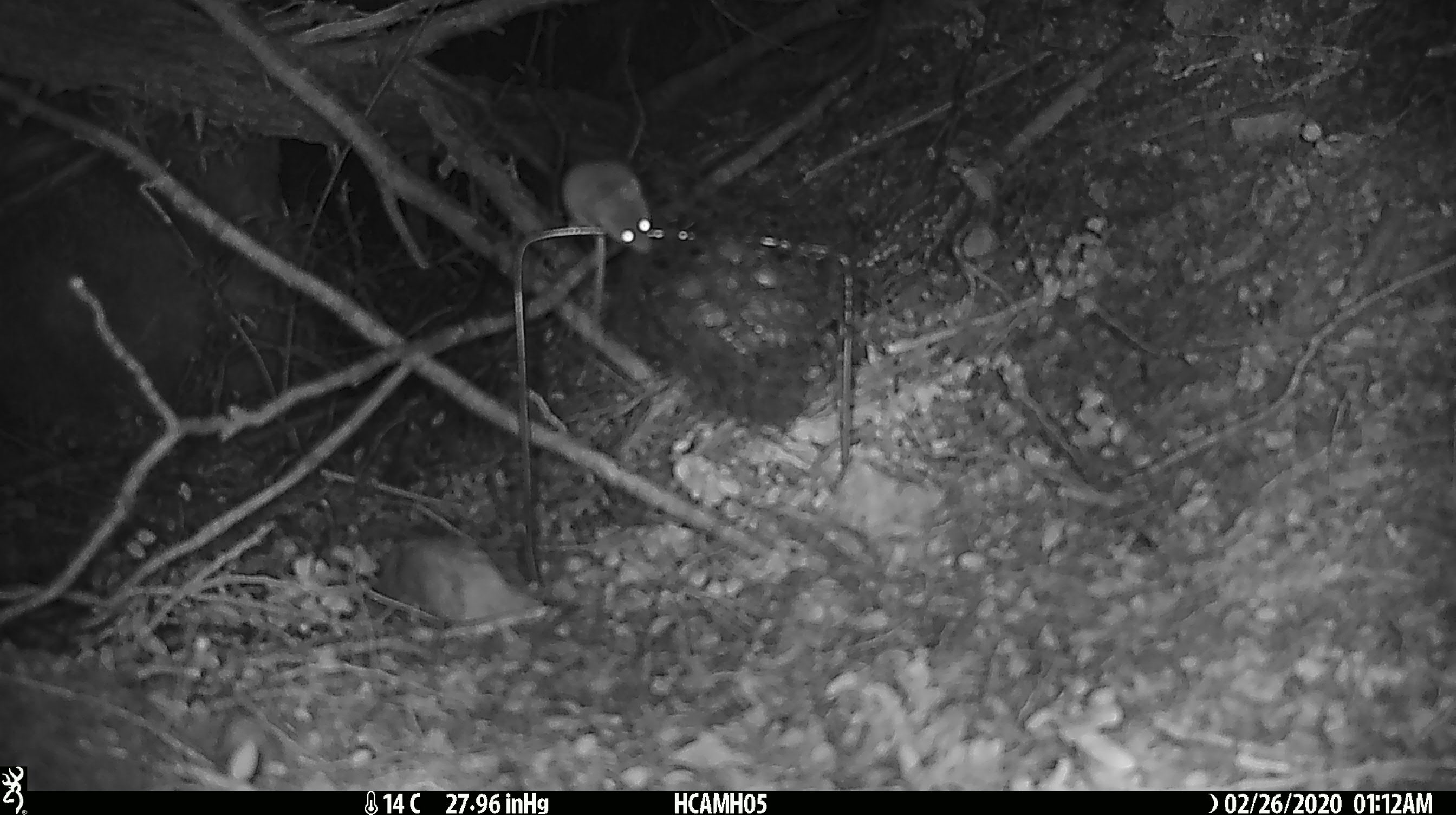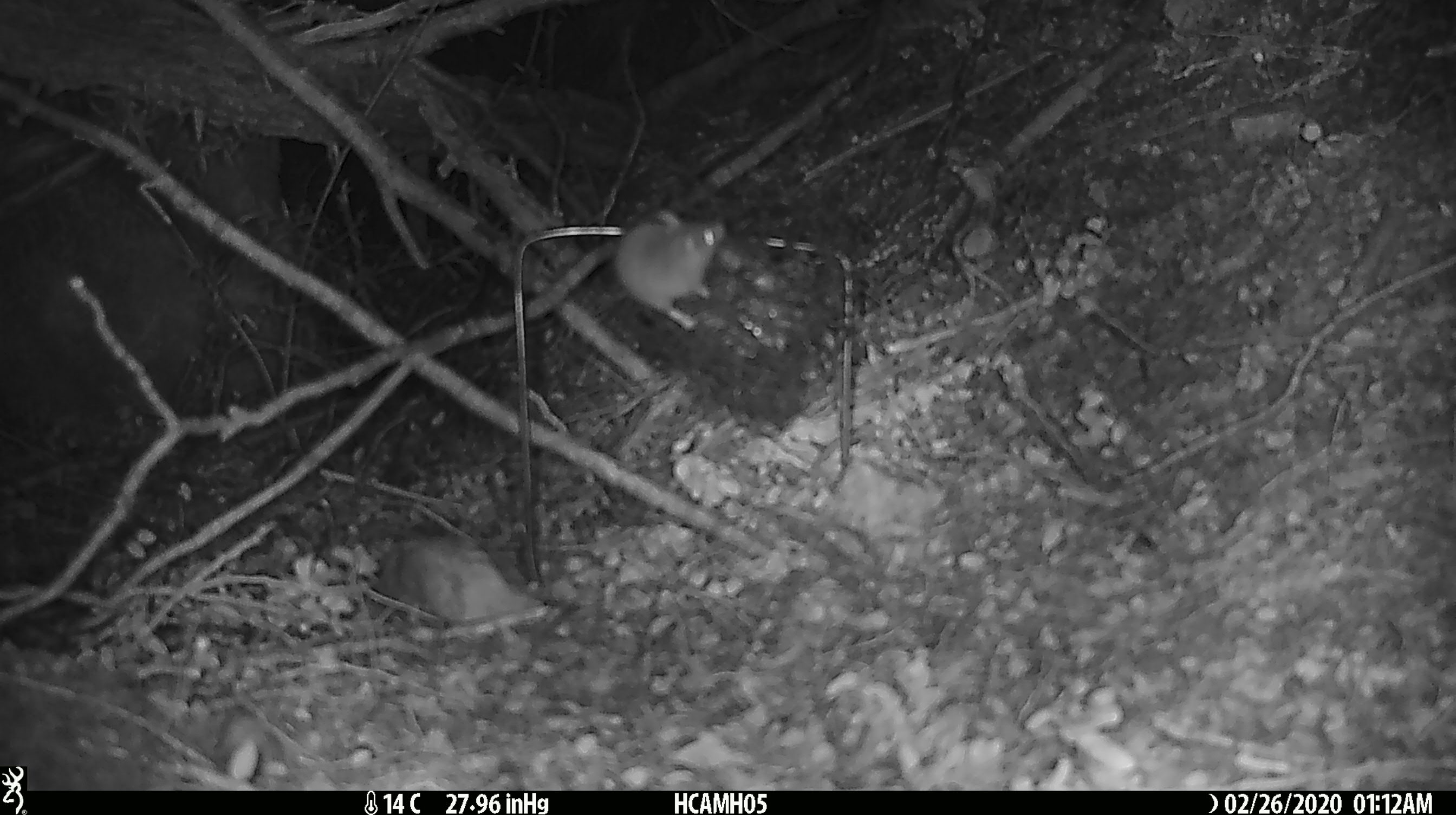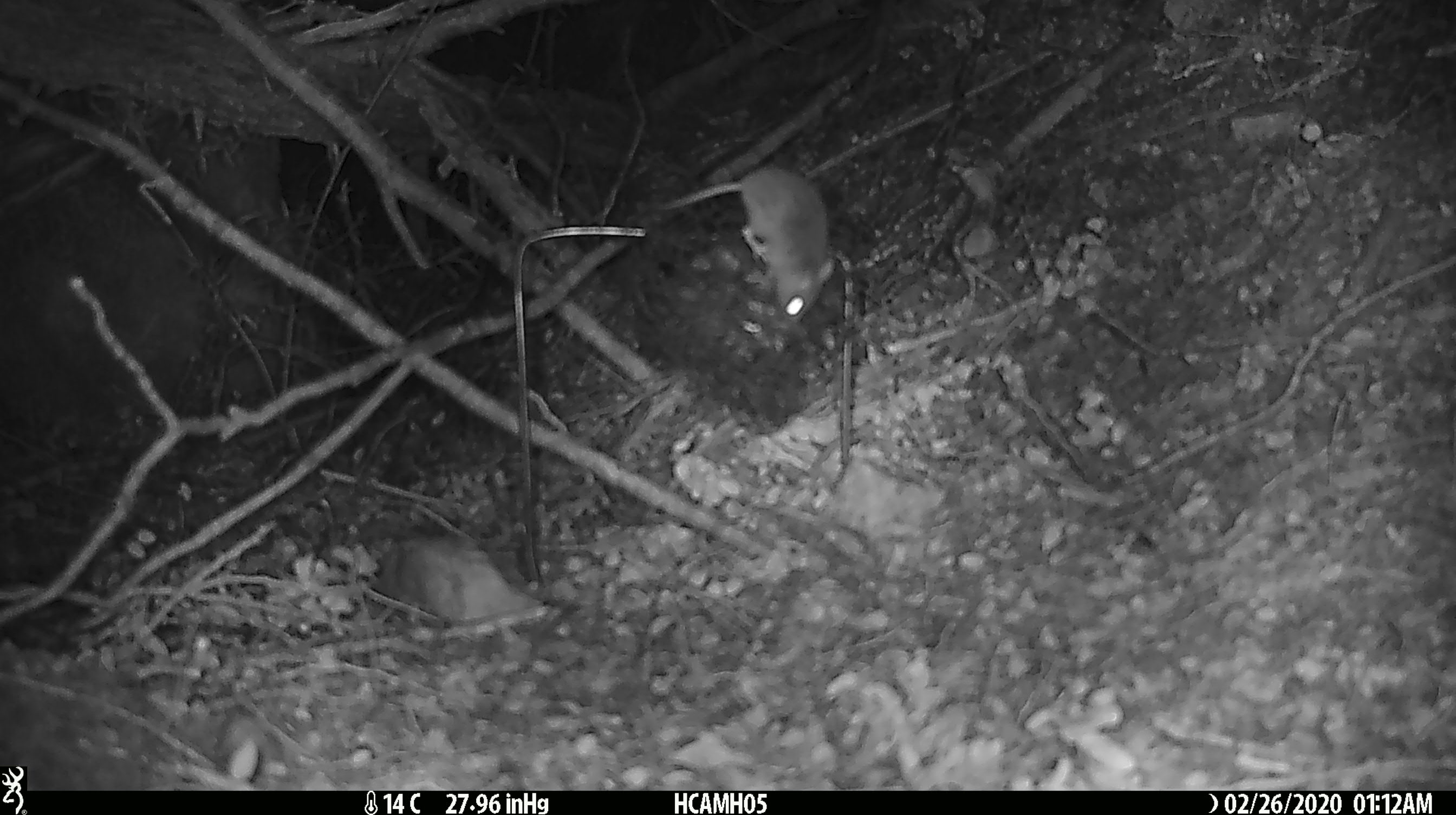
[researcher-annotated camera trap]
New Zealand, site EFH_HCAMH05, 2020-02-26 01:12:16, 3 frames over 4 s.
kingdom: Animalia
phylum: Chordata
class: Mammalia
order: Rodentia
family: Muridae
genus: Mus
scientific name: Mus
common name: mouse